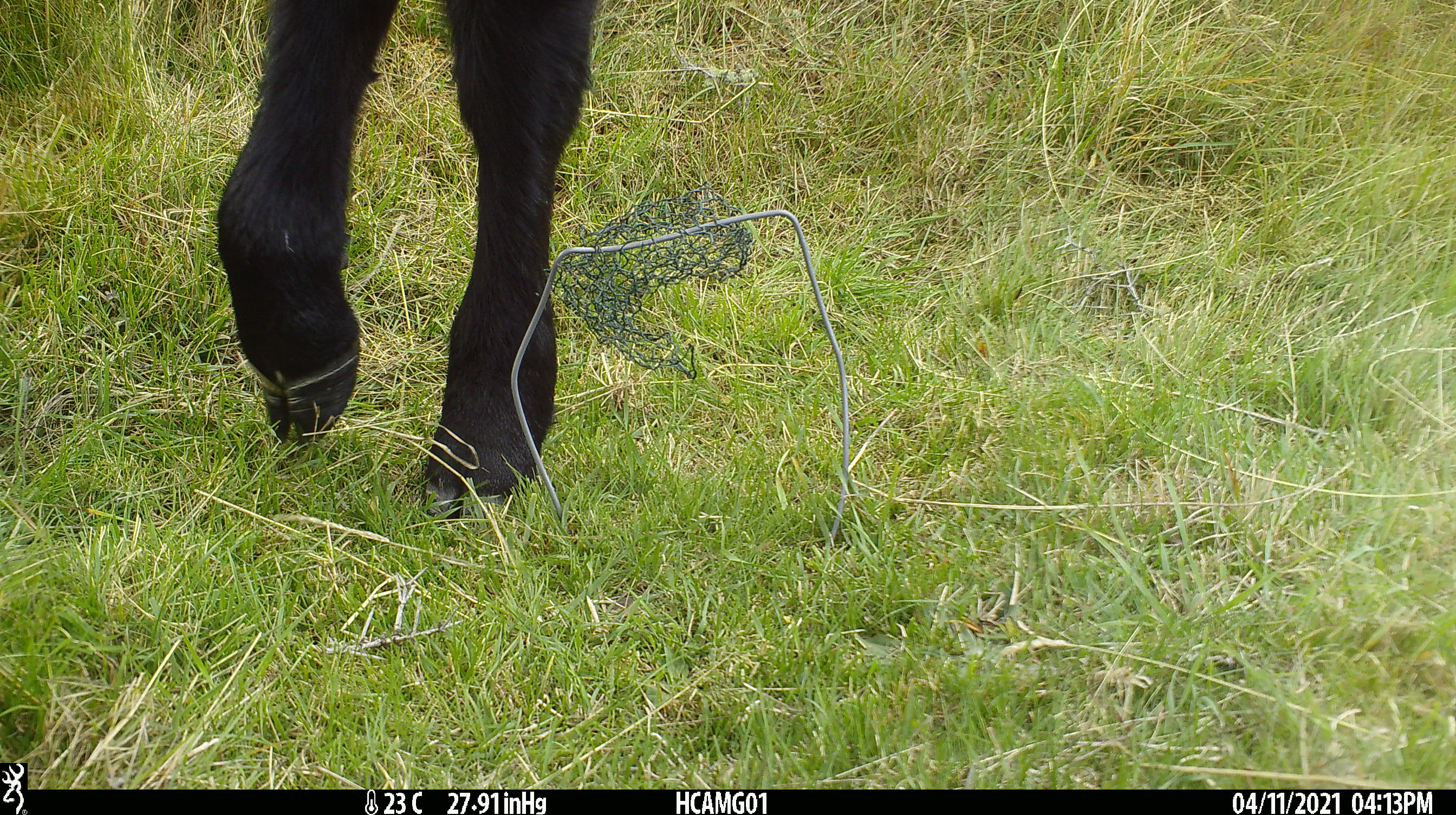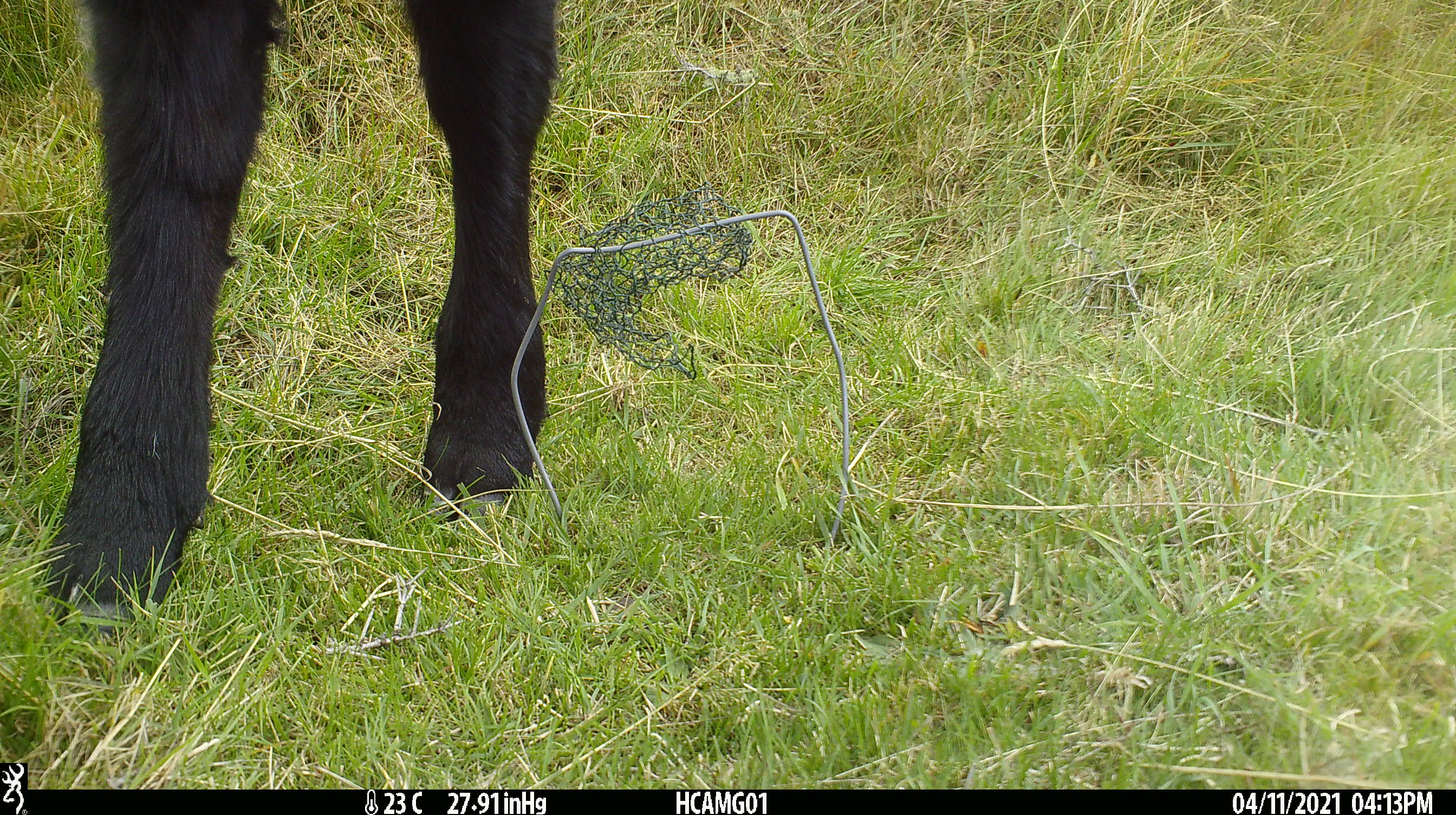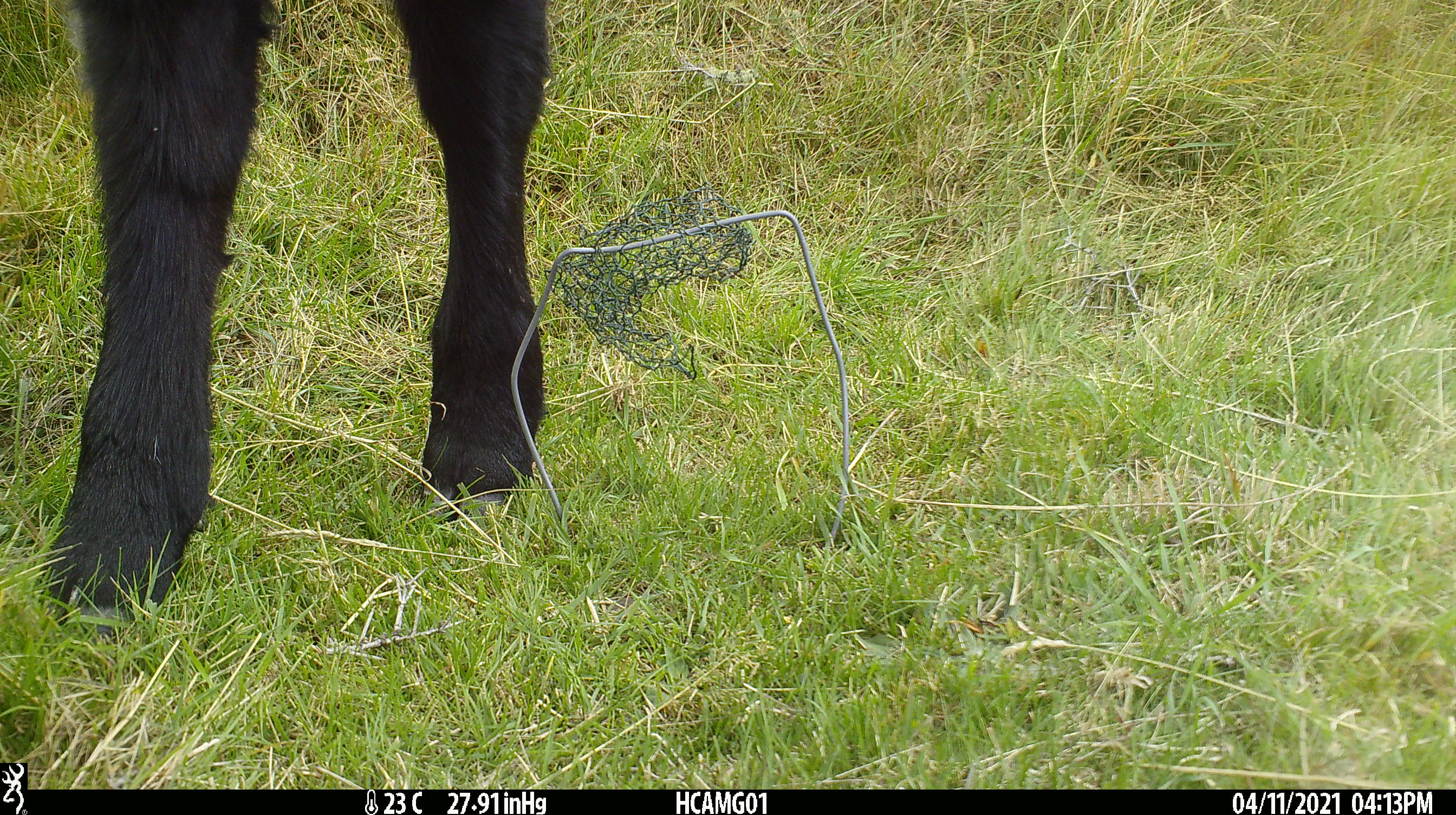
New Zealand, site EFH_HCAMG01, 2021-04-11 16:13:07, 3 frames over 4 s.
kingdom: Animalia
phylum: Chordata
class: Mammalia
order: Artiodactyla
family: Bovidae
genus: Bos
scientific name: Bos taurus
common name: domestic cow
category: cow